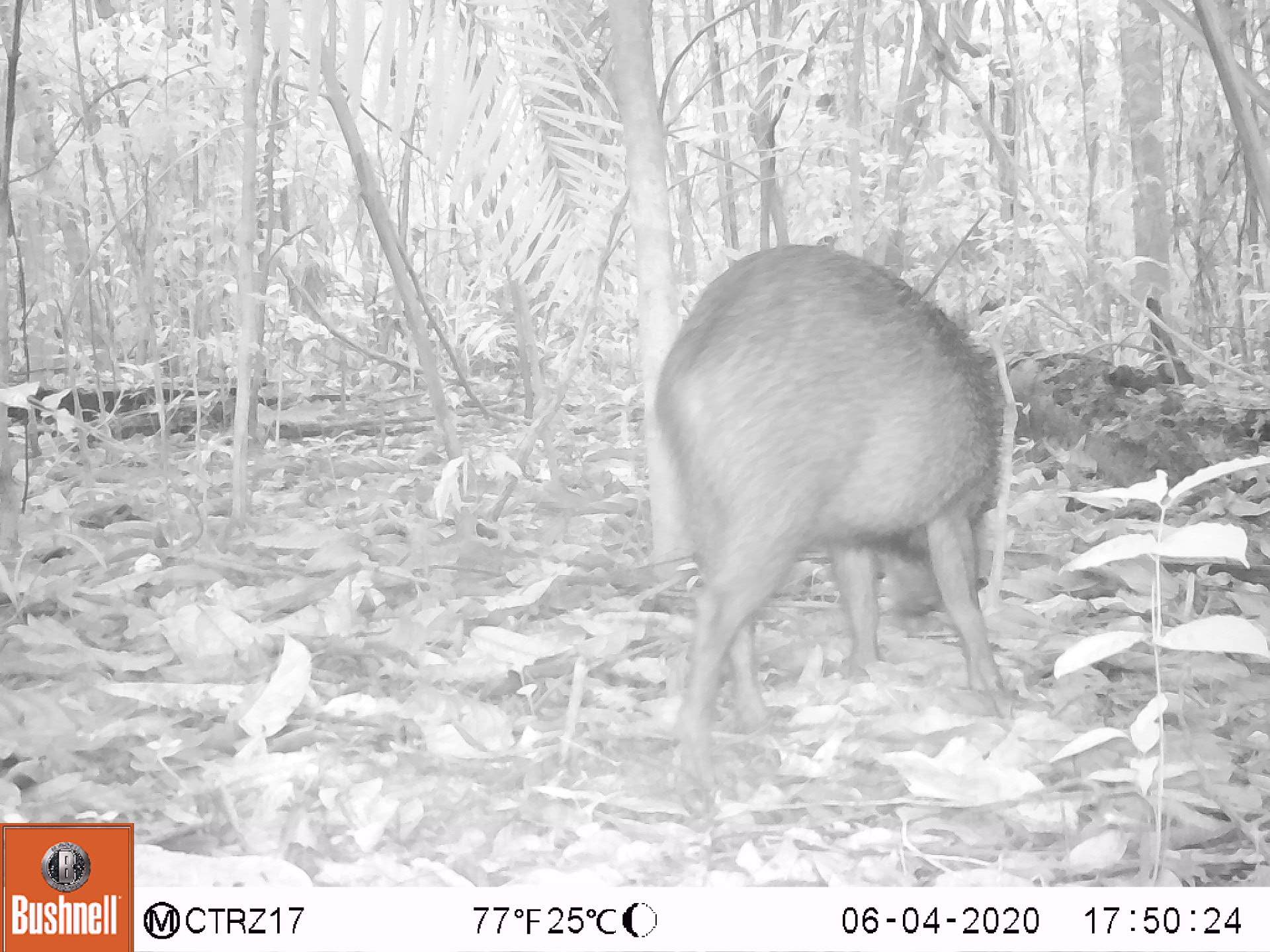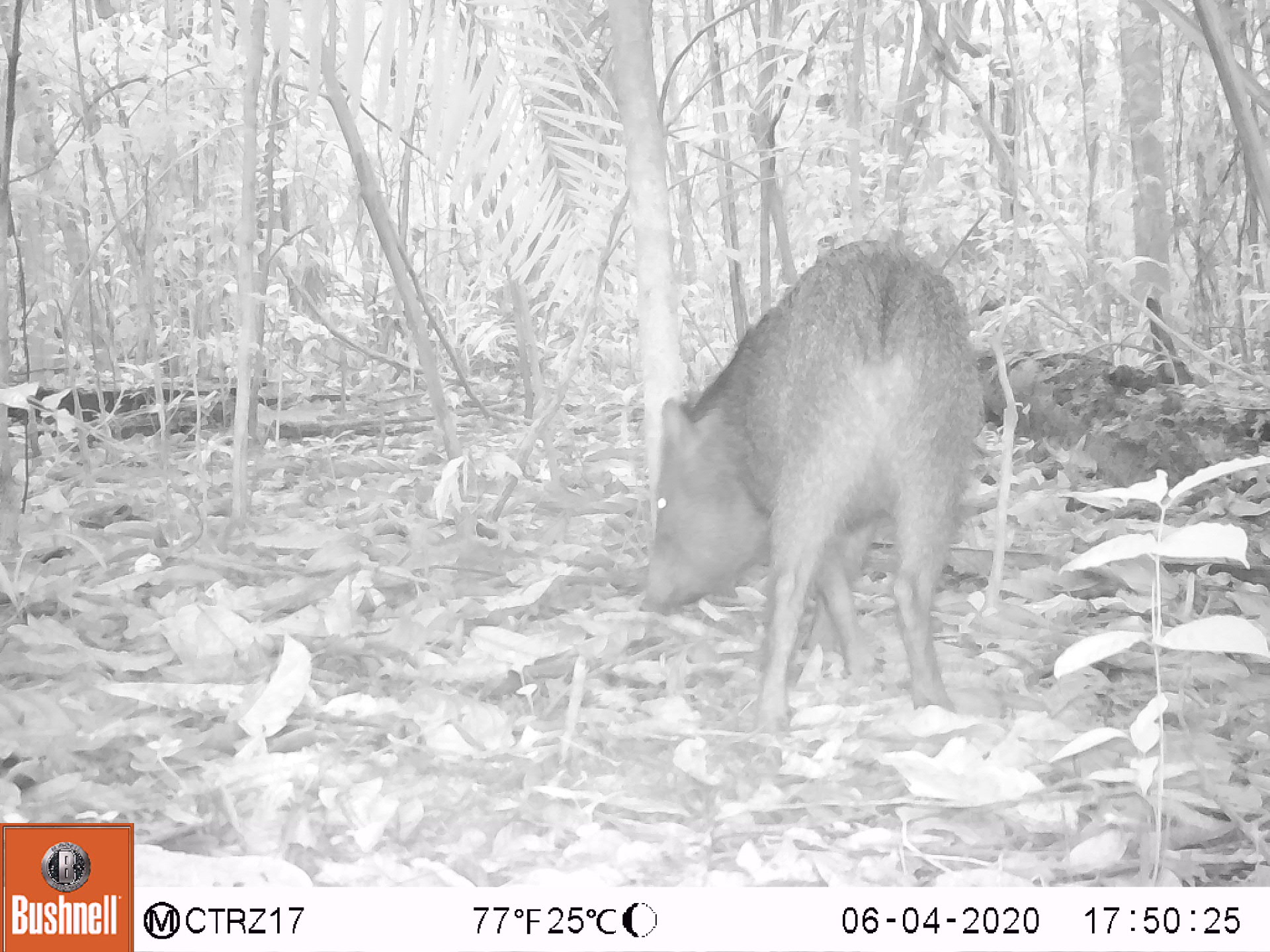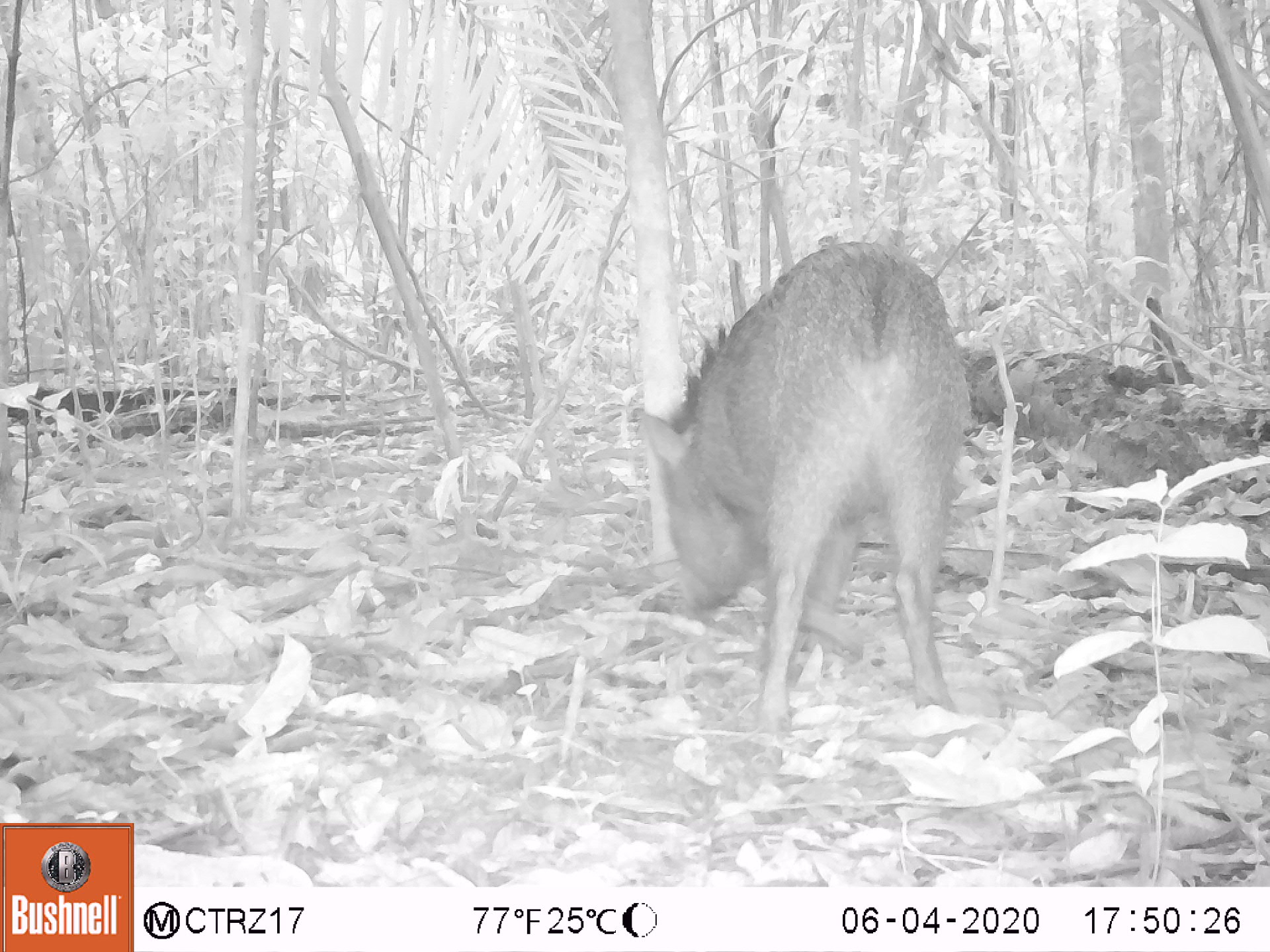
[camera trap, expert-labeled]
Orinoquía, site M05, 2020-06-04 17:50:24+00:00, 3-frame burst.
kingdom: Animalia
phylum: Chordata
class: Mammalia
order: Artiodactyla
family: Tayassuidae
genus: Pecari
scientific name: Pecari tajacu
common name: collared peccary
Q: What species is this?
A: Collared peccary (Pecari tajacu).